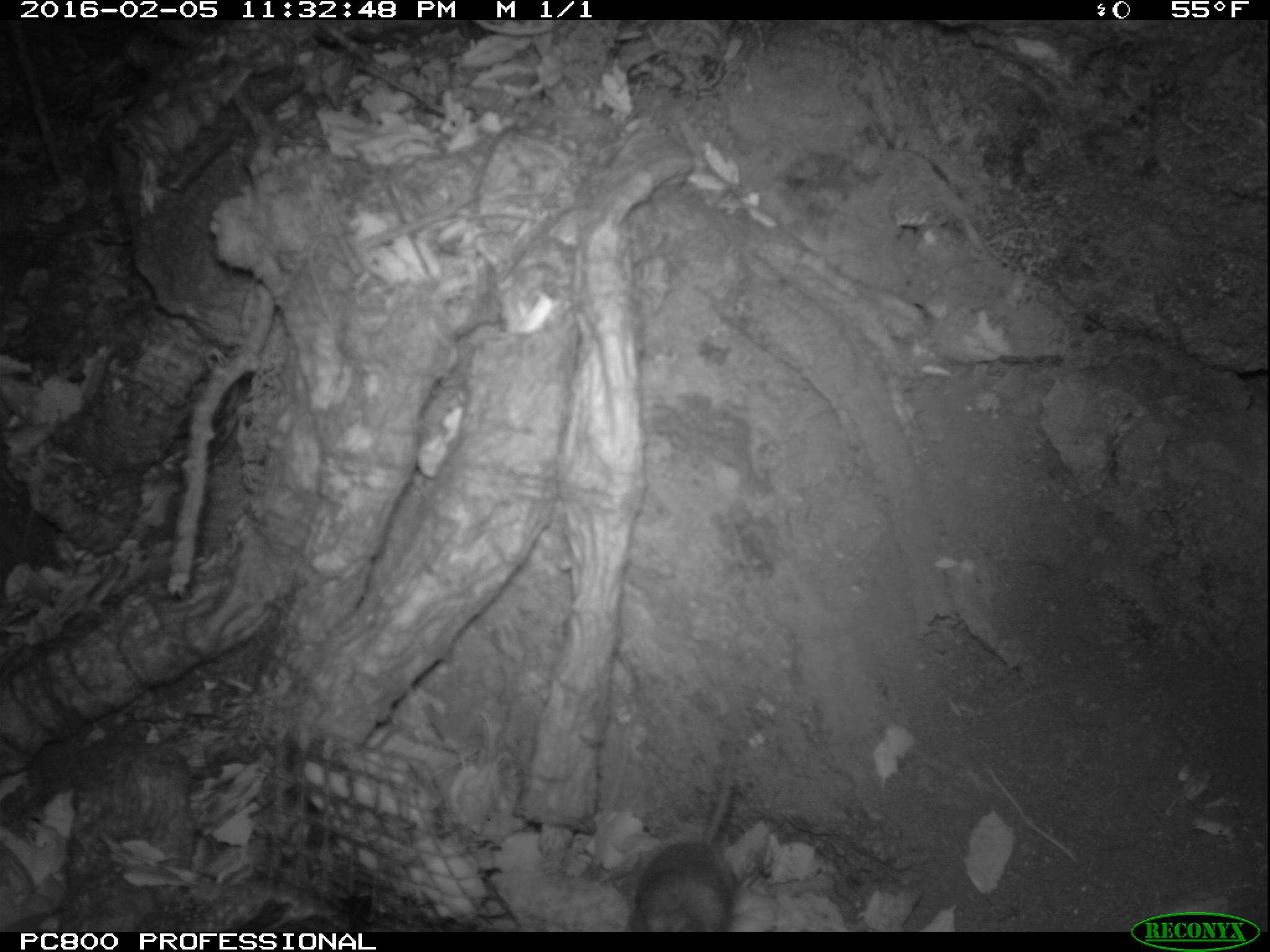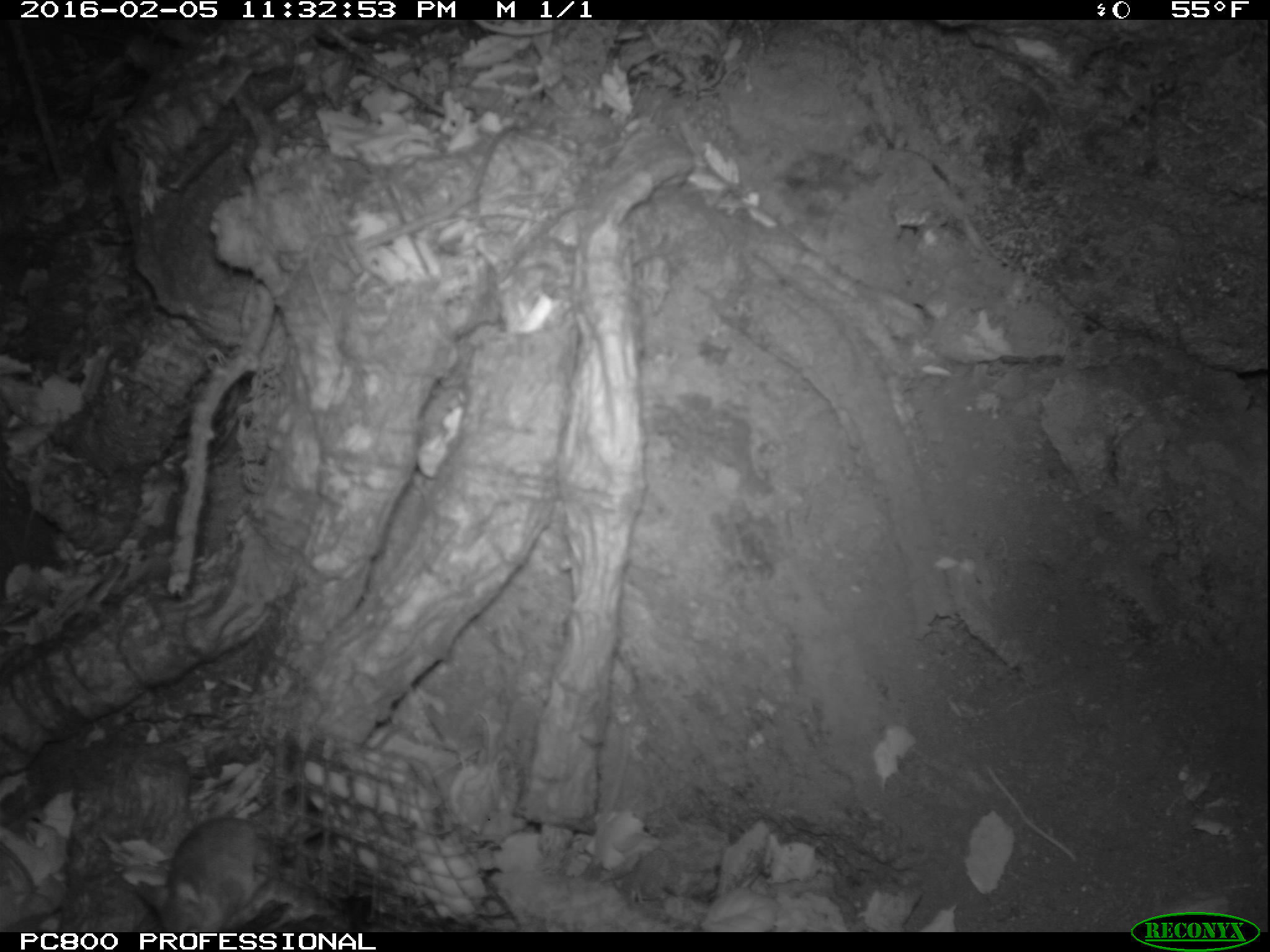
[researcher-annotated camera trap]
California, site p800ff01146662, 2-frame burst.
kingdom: Animalia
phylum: Chordata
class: Mammalia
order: Rodentia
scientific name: Rodentia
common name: rodent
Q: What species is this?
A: Rodent (Rodentia).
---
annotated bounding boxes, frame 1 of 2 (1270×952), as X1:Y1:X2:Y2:
rodent: 634:748:737:932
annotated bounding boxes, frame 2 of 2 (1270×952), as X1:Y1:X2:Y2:
rodent: 134:815:303:931